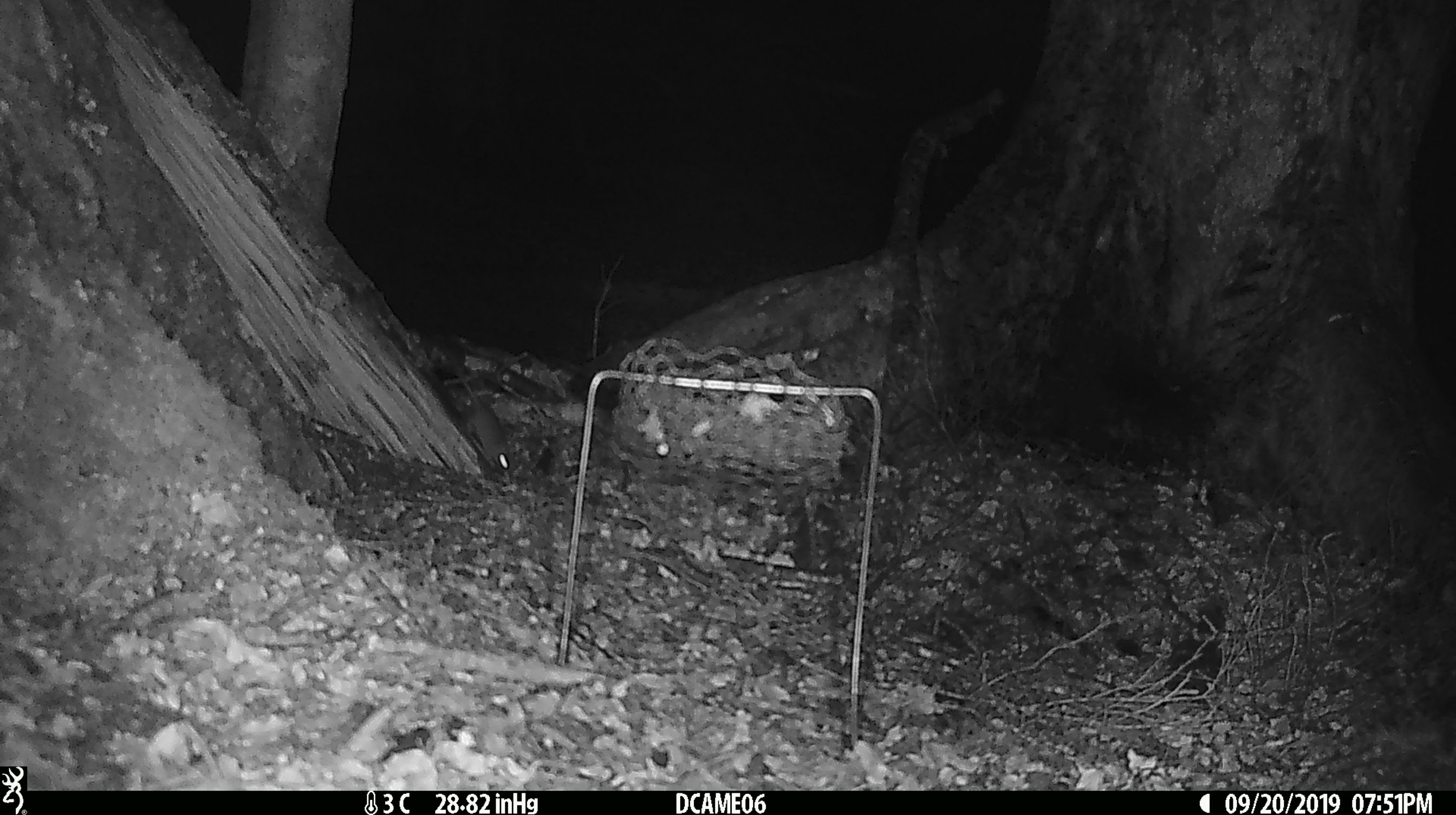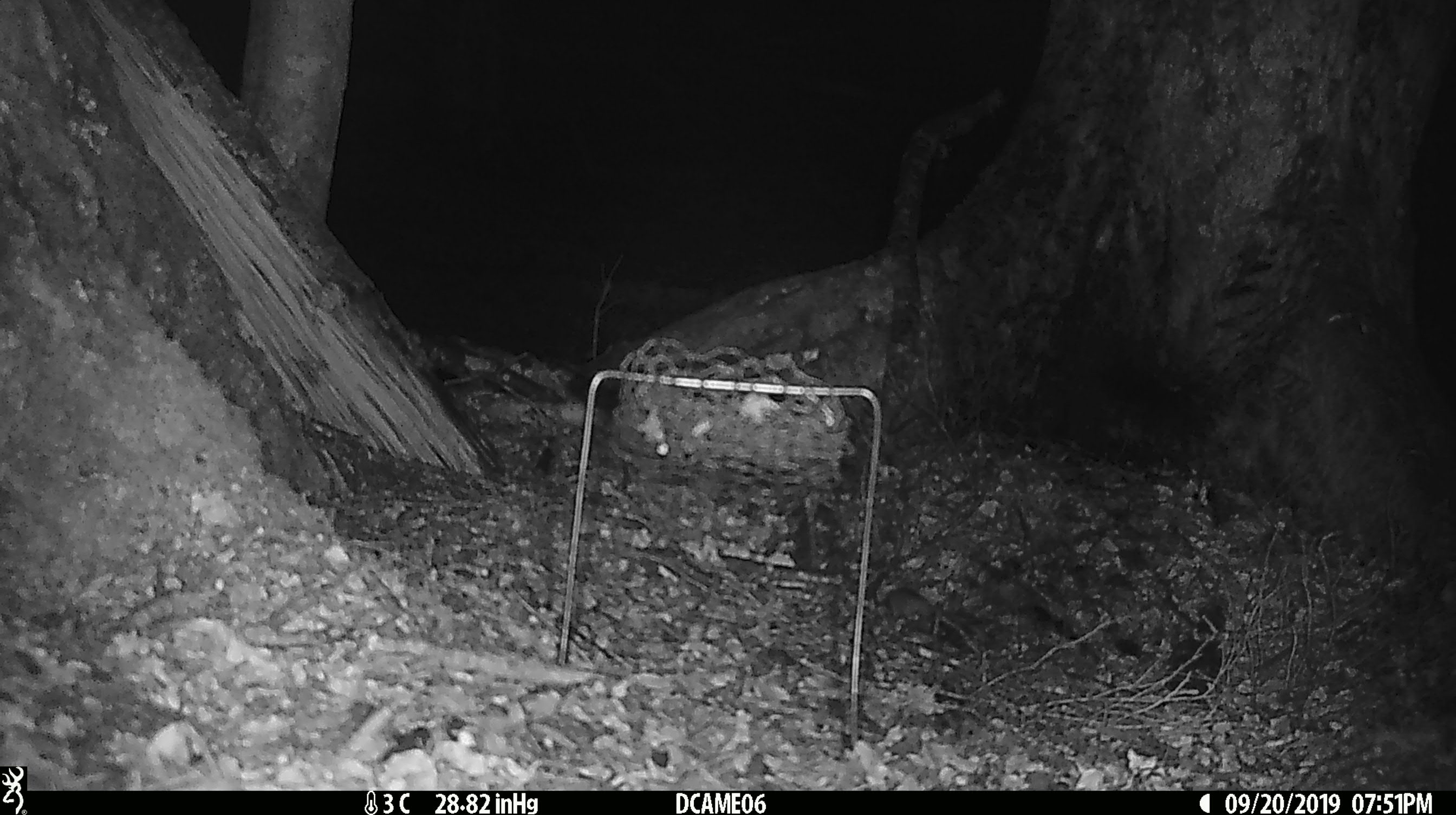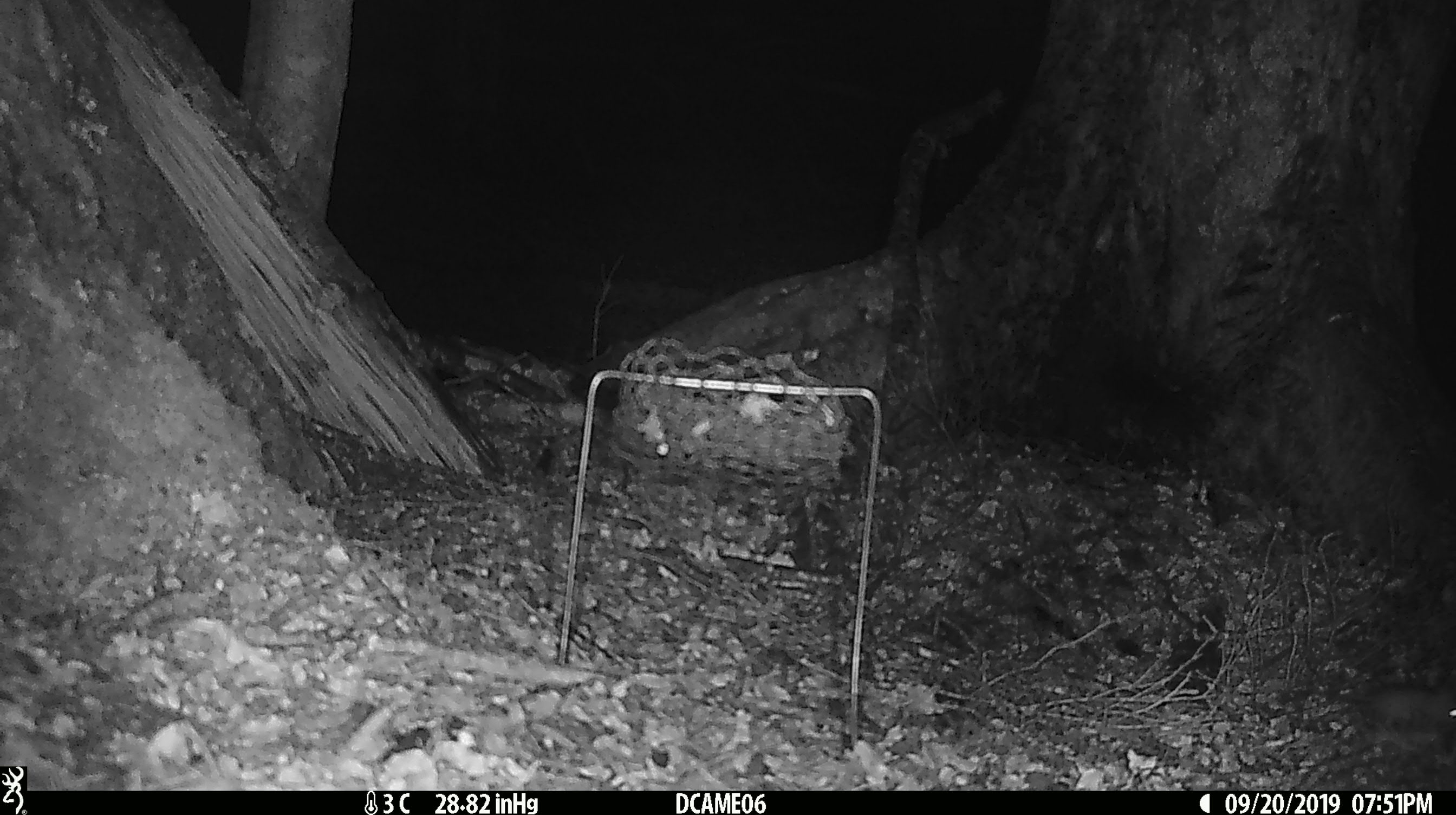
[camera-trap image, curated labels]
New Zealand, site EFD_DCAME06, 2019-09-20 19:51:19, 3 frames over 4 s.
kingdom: Animalia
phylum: Chordata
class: Mammalia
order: Rodentia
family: Muridae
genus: Mus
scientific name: Mus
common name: mouse